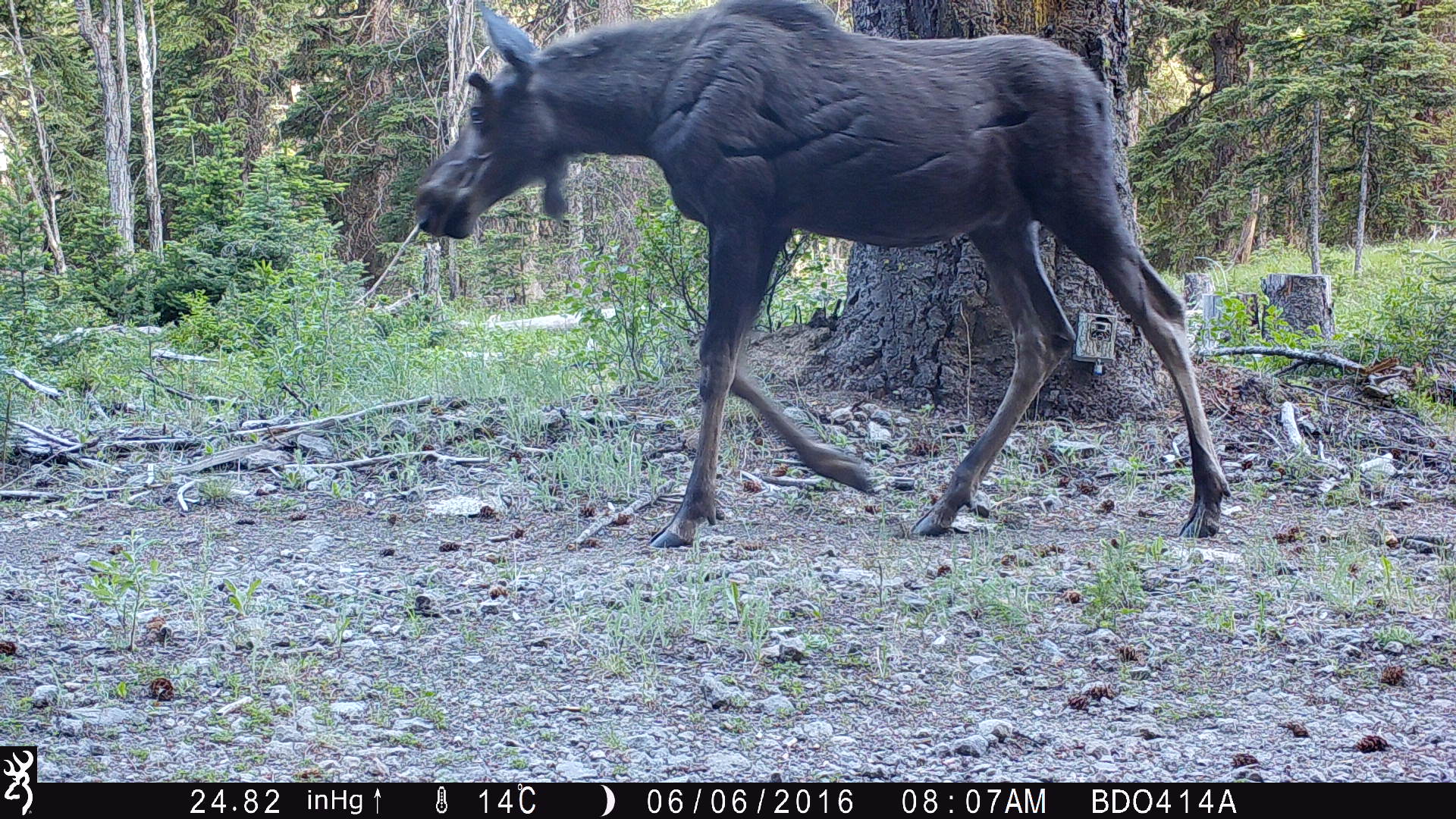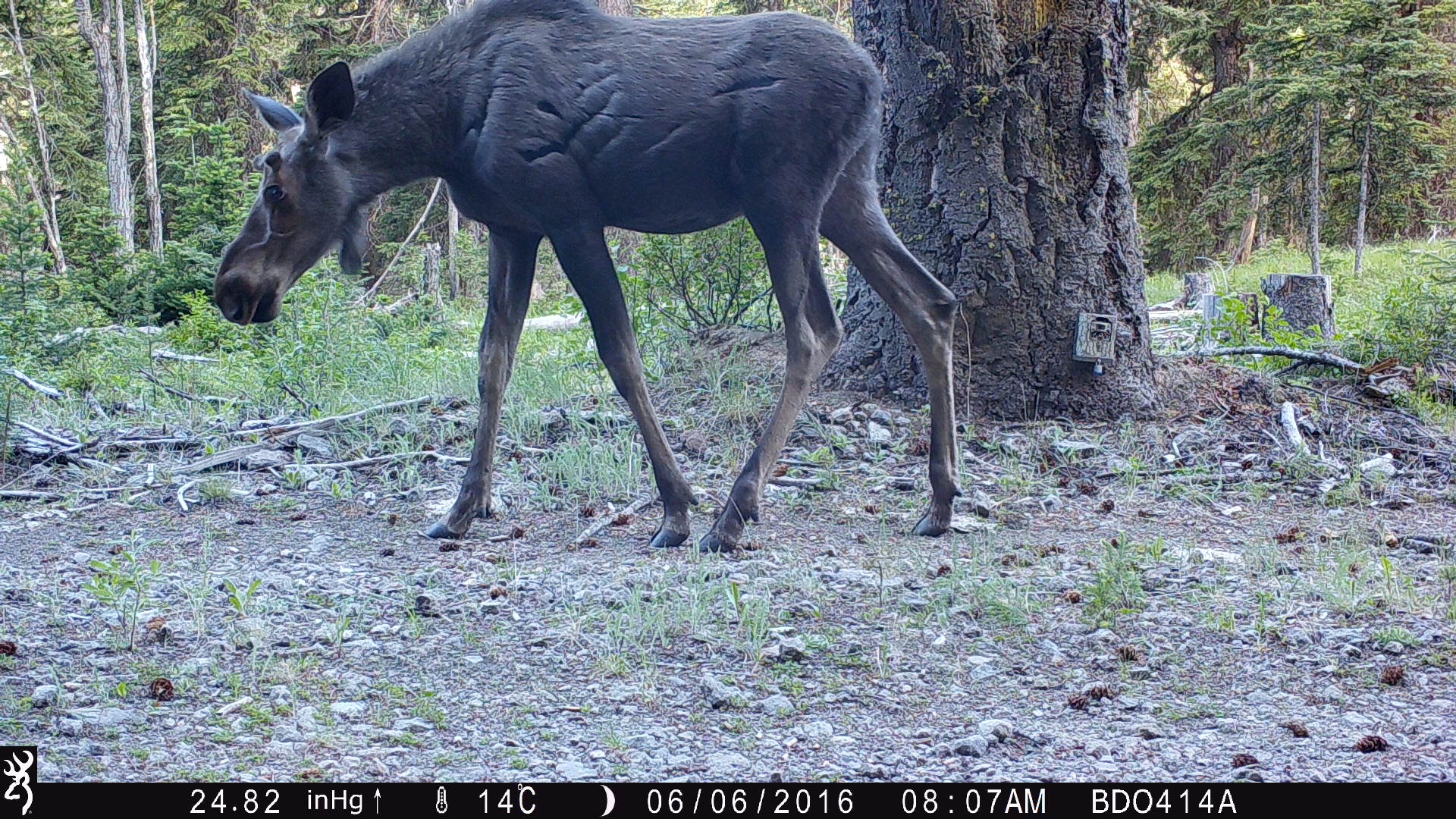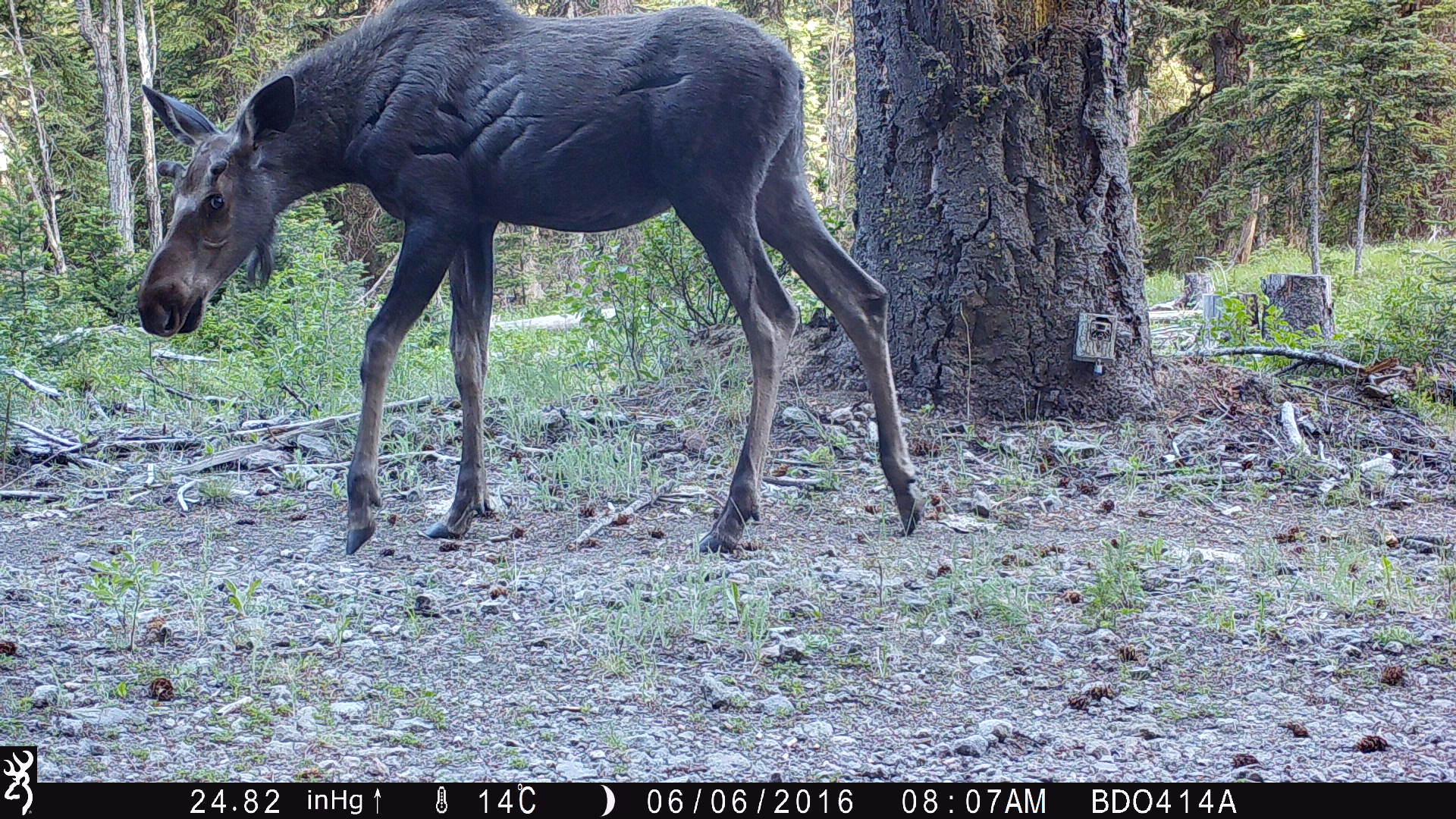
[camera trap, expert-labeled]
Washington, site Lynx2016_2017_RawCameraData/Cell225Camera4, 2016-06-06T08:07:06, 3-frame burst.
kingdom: Animalia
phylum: Chordata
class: Mammalia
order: Artiodactyla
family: Cervidae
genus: Alces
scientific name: Alces alces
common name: moose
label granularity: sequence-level